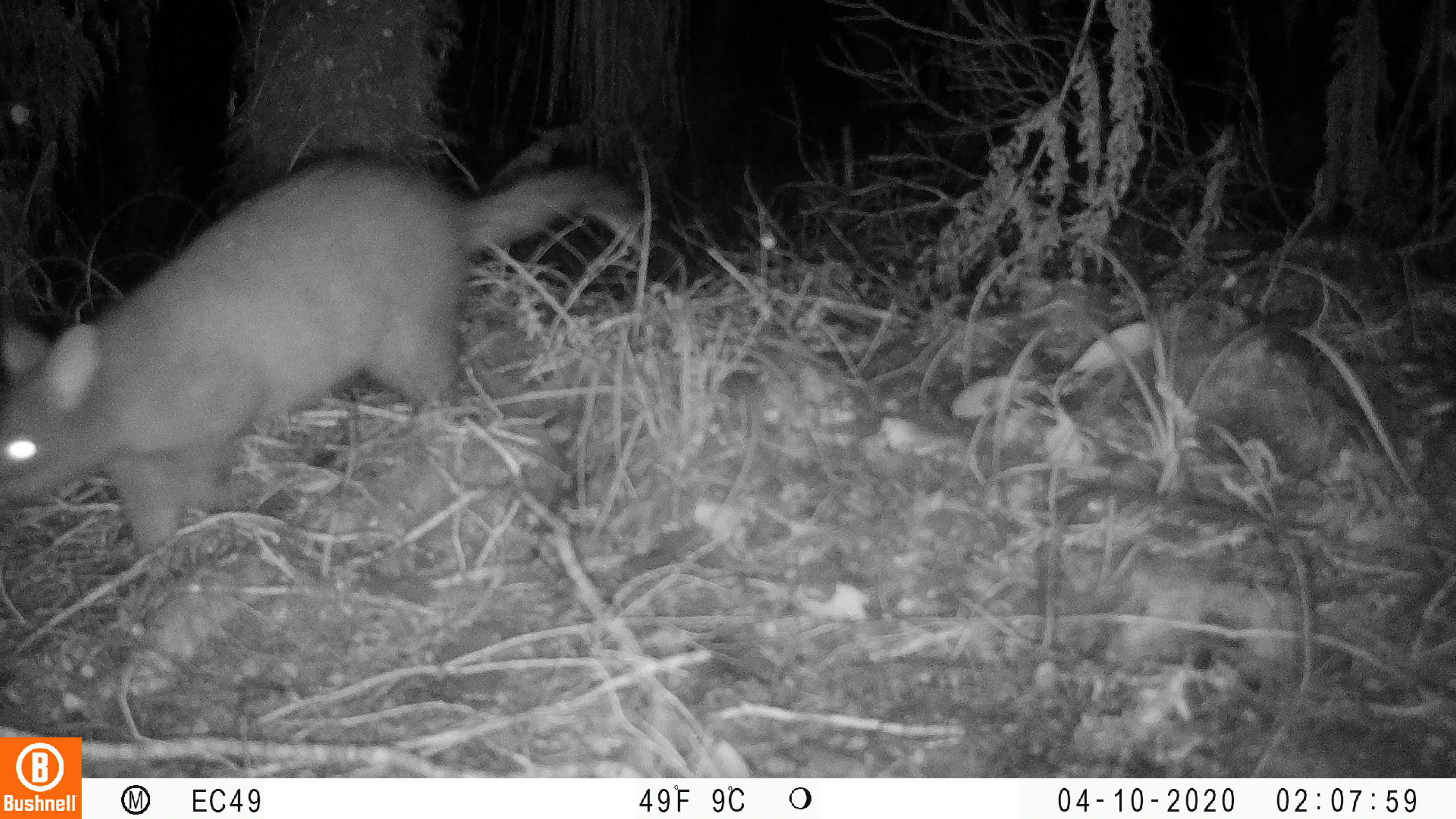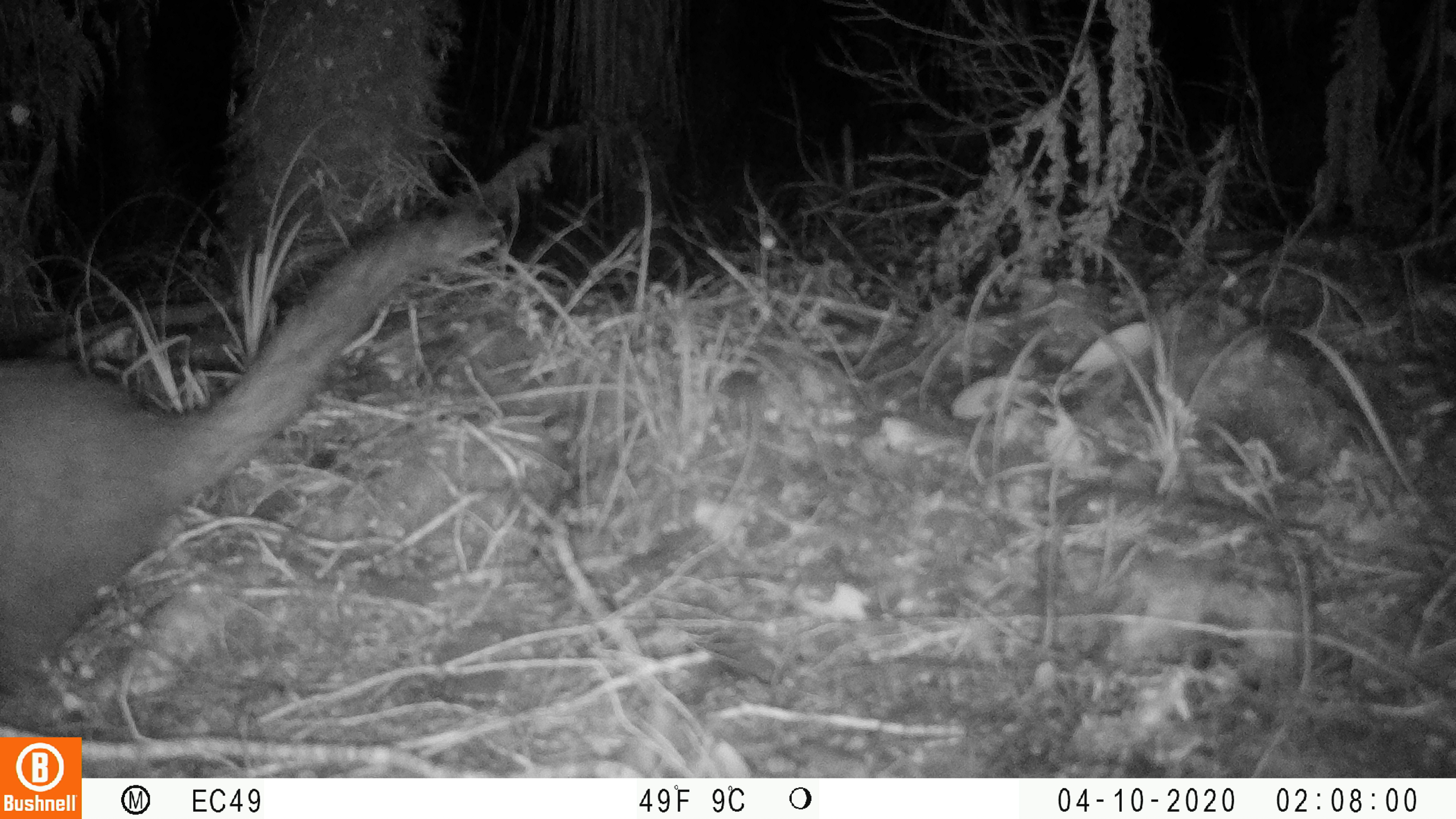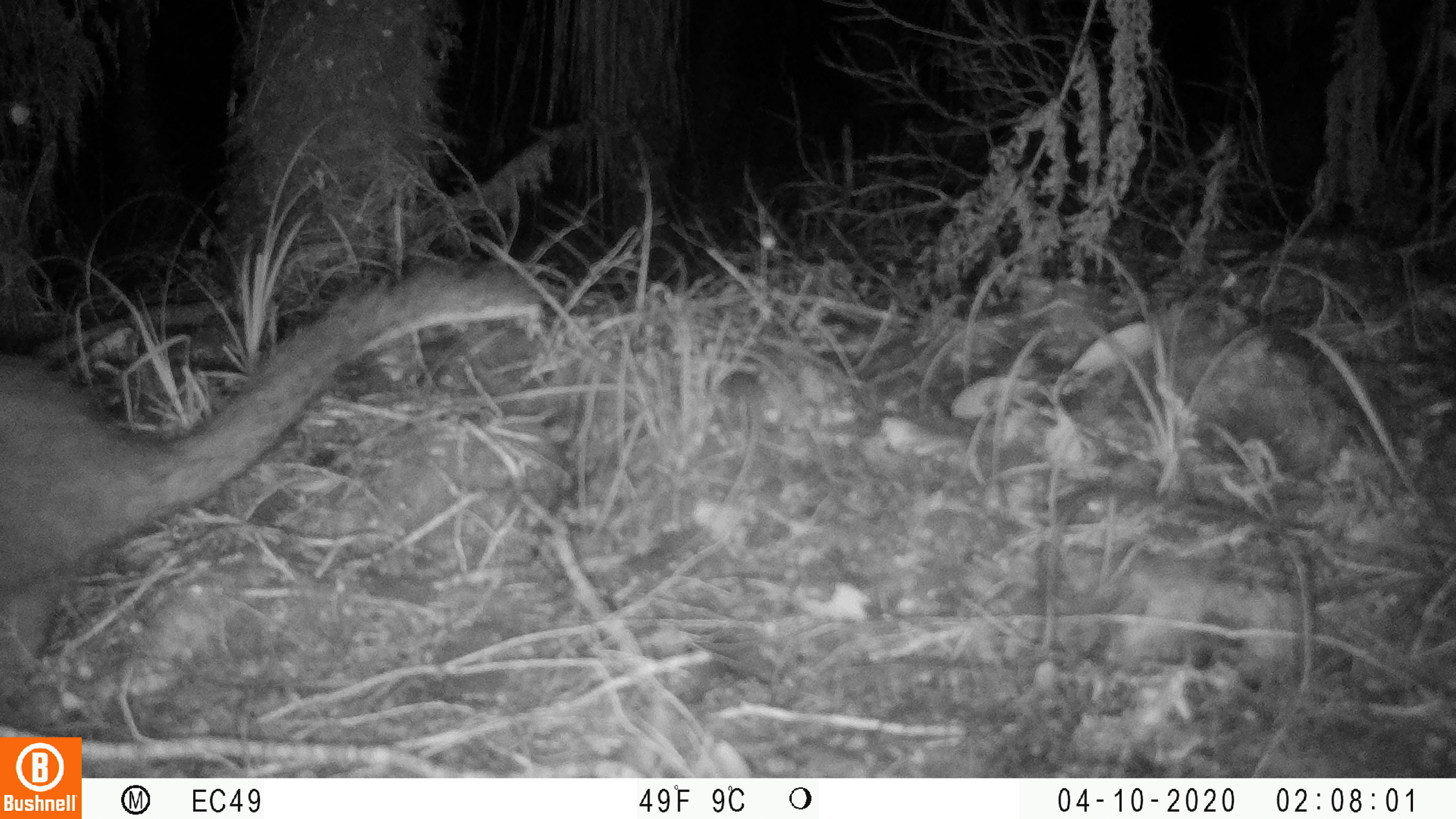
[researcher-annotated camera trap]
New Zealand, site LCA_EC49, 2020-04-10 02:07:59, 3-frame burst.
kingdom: Animalia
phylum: Chordata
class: Mammalia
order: Diprotodontia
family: Phalangeridae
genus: Trichosurus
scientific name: Trichosurus vulpecula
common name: common brushtail possum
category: possum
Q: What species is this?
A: Possum (common brushtail possum) (Trichosurus vulpecula).